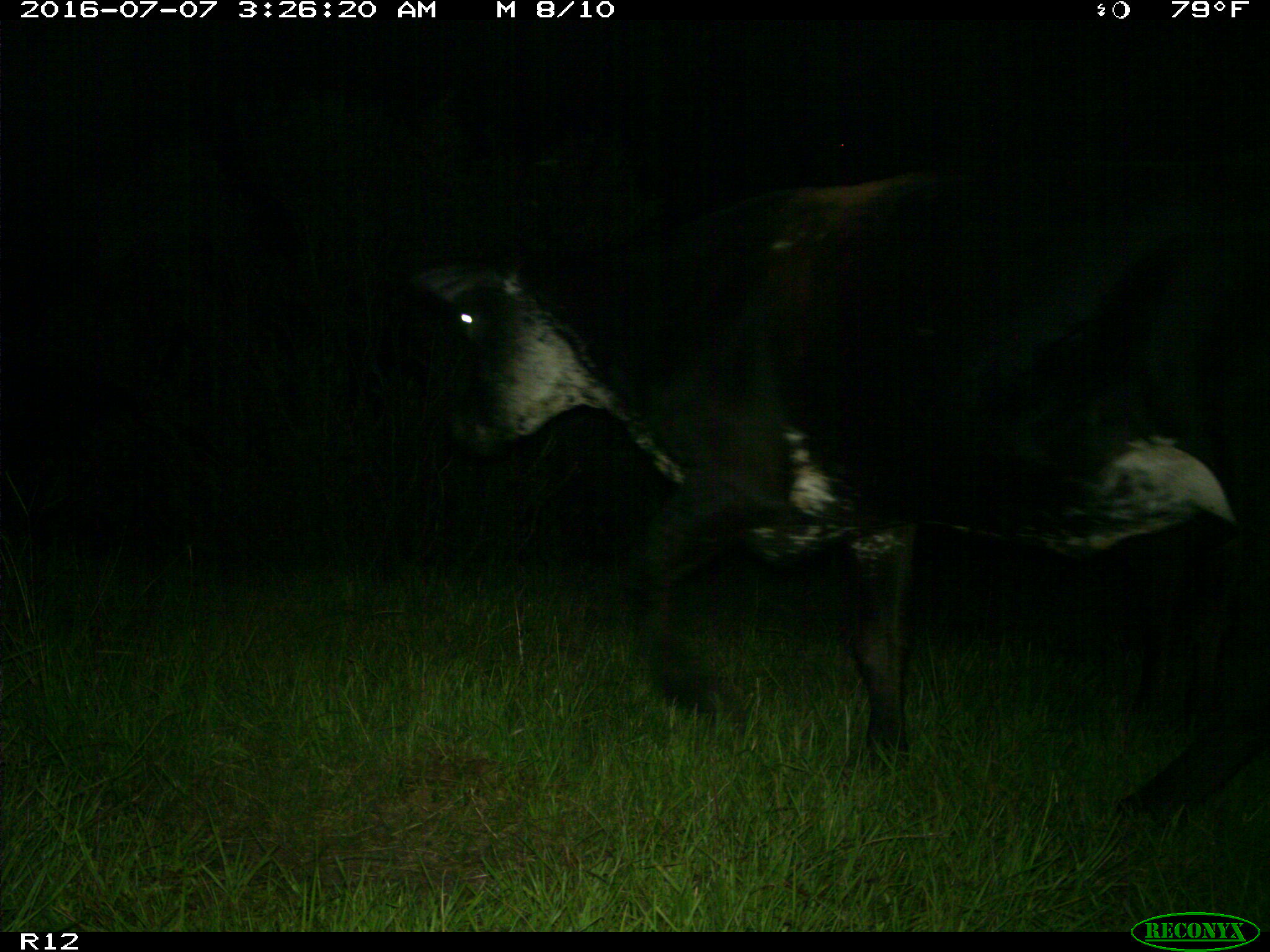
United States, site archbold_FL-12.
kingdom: Animalia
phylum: Chordata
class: Mammalia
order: Artiodactyla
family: Bovidae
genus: Bos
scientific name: Bos taurus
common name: domestic cow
Bos taurus (domestic cow).